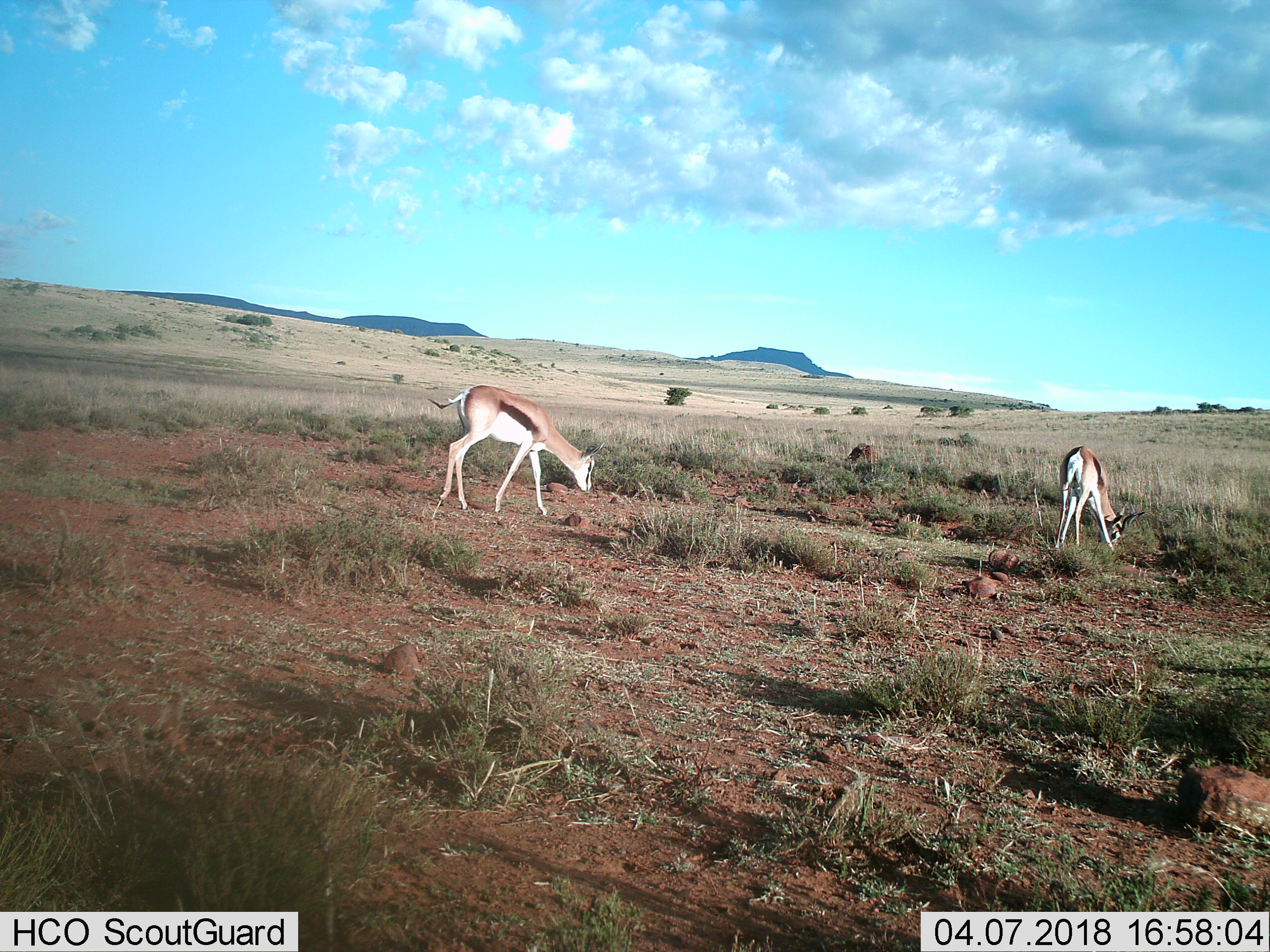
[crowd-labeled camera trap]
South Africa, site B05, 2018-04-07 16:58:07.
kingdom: Animalia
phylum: Chordata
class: Mammalia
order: Artiodactyla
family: Bovidae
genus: Antidorcas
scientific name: Antidorcas marsupialis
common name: springbok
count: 2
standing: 20%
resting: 0%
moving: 30%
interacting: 10%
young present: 0%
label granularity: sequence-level